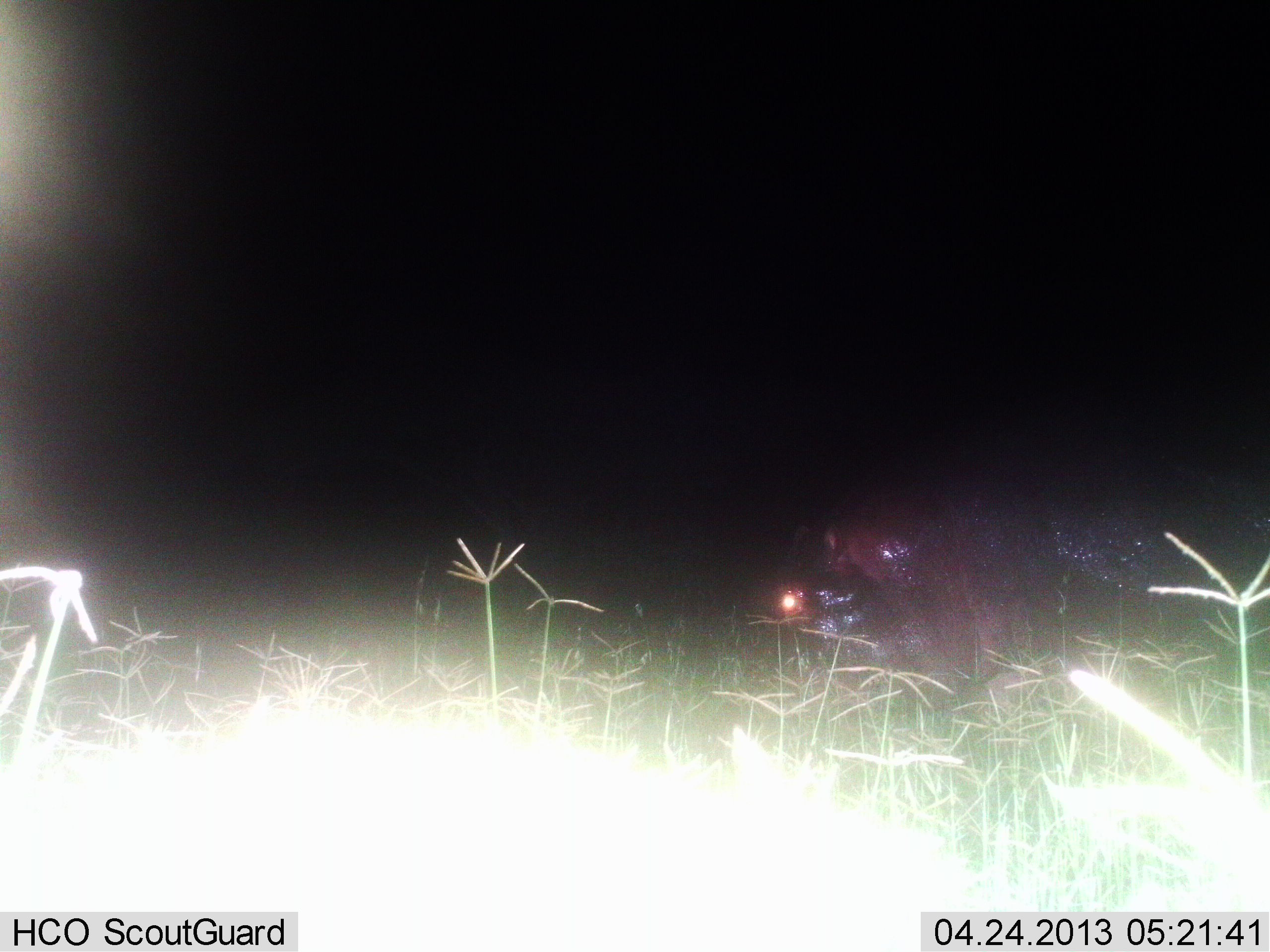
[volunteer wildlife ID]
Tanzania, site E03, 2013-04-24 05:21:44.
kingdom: Animalia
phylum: Chordata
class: Mammalia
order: Artiodactyla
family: Hippopotamidae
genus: Hippopotamus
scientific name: Hippopotamus amphibius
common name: hippopotamus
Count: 1.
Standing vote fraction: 48%.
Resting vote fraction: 4%.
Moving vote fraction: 28%.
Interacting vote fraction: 0%.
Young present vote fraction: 0%.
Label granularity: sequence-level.